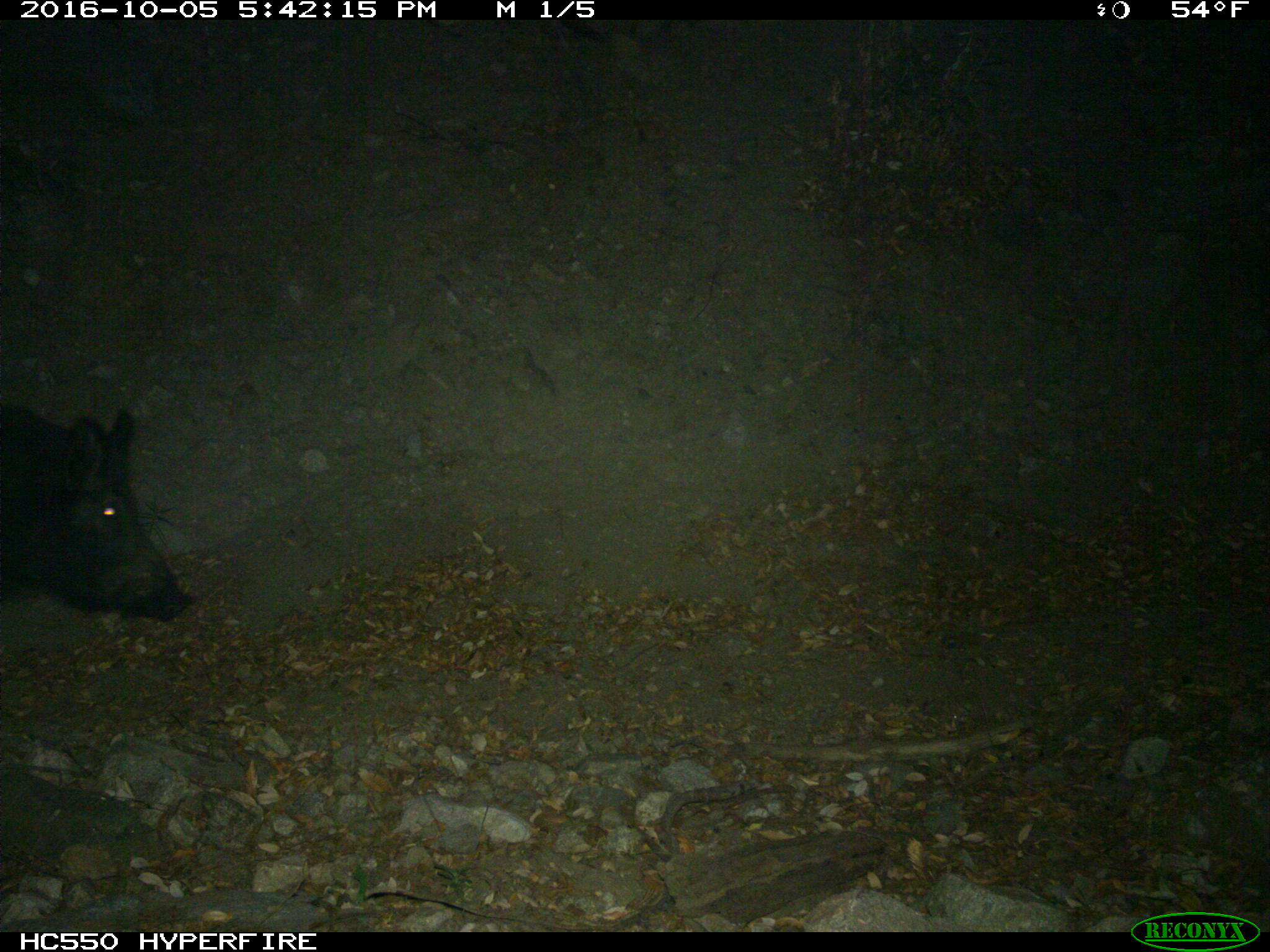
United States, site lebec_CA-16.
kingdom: Animalia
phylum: Chordata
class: Mammalia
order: Artiodactyla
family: Suidae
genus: Sus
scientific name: Sus scrofa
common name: wild boar